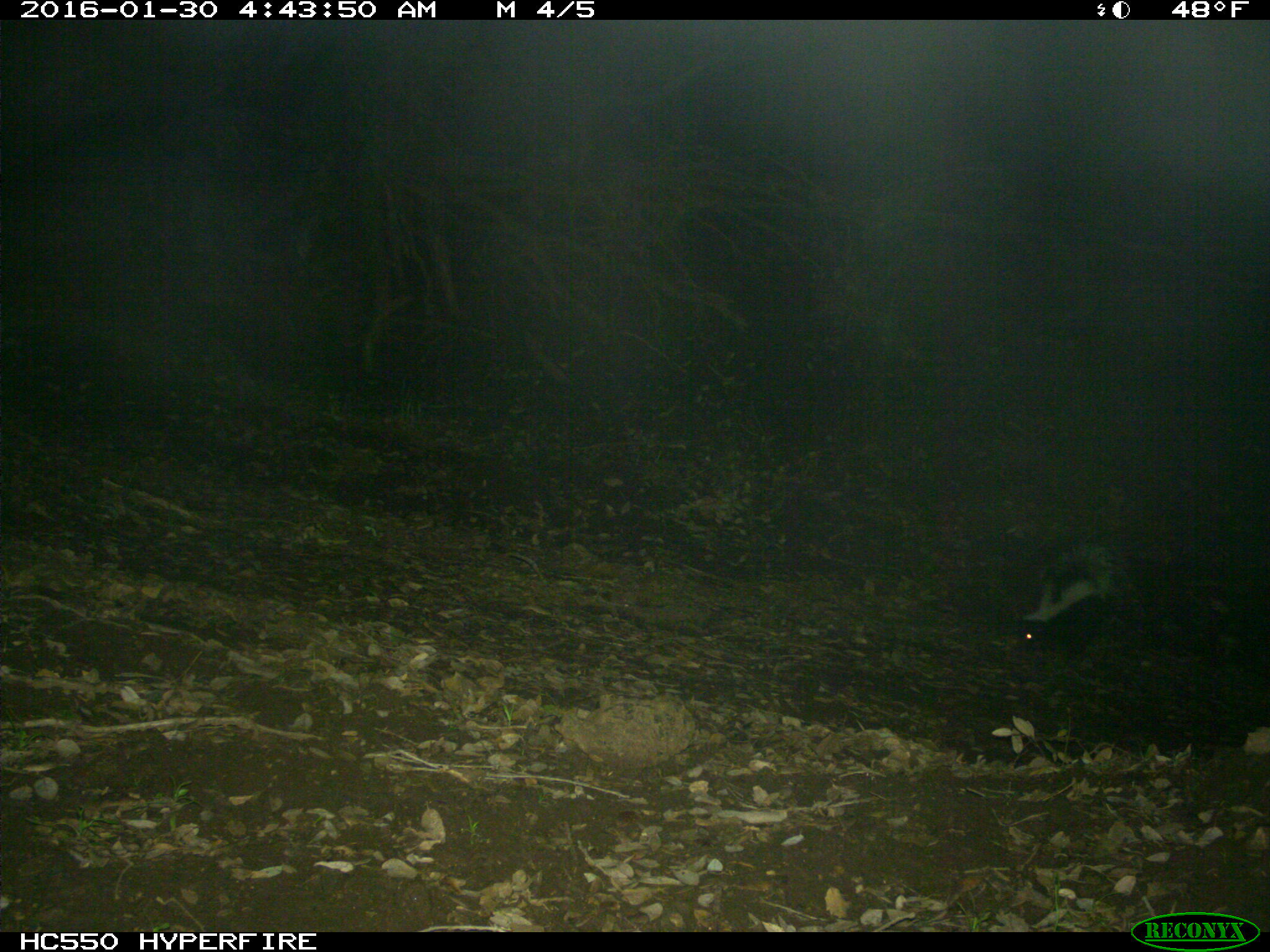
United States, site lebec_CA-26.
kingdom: Animalia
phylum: Chordata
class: Mammalia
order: Carnivora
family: Mephitidae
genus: Mephitis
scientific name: Mephitis mephitis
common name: striped skunk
Mephitis mephitis (striped skunk).